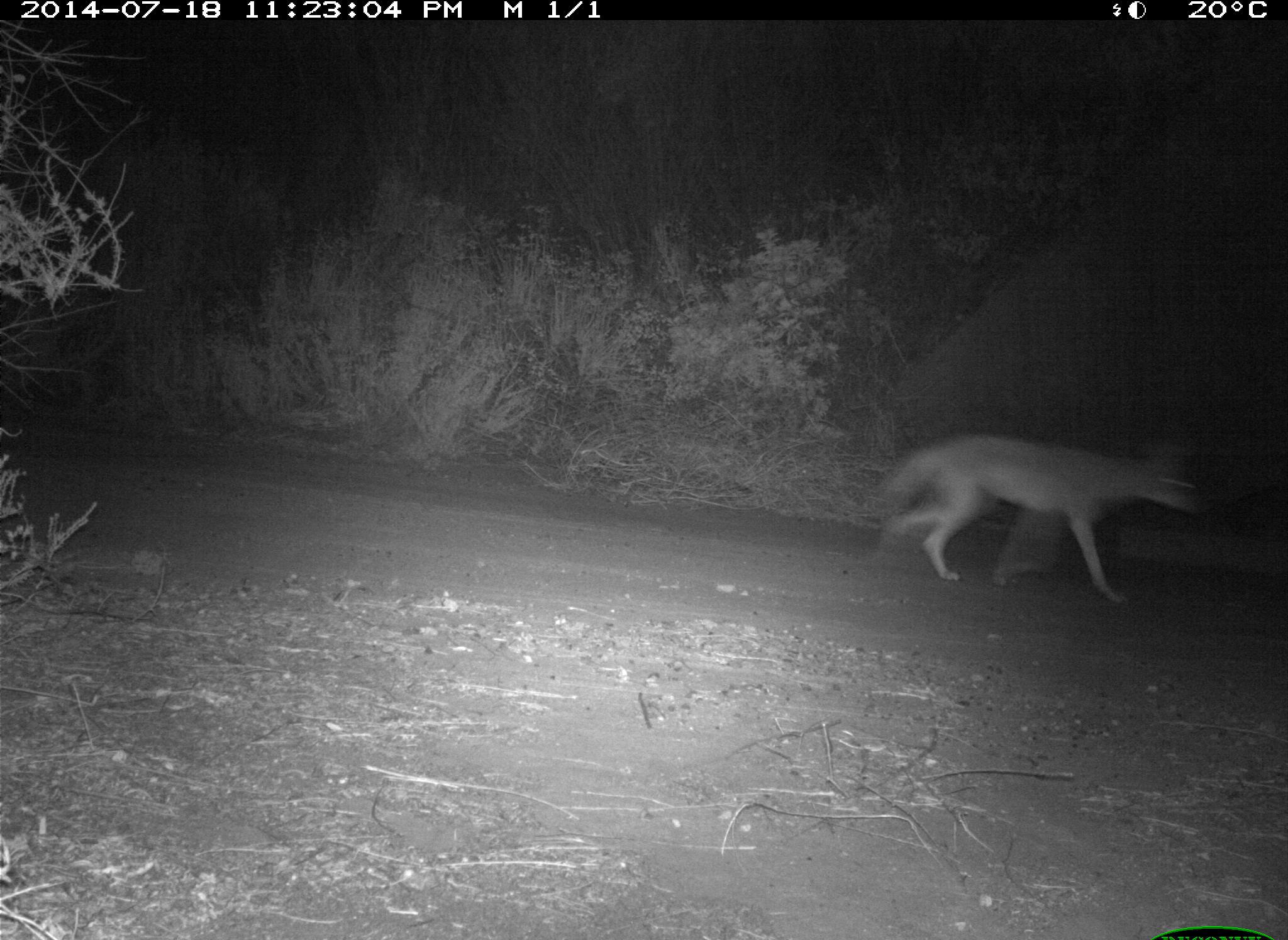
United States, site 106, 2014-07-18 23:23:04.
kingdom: Animalia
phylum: Chordata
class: Mammalia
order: Carnivora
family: Canidae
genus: Canis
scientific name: Canis latrans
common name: coyote